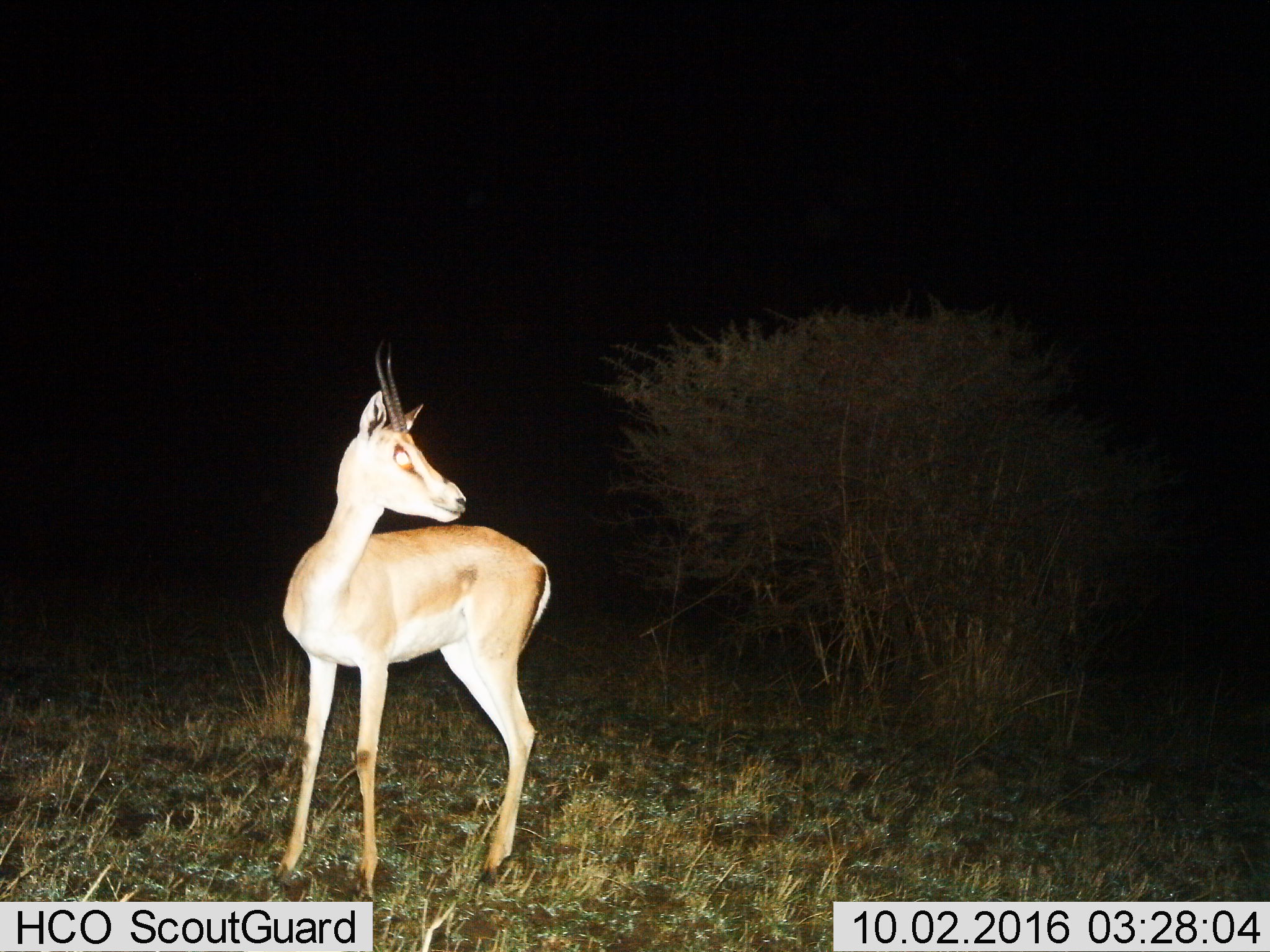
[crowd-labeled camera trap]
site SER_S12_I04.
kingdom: Animalia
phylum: Chordata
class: Mammalia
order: Artiodactyla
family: Bovidae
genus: Nanger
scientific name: Nanger granti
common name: grant's gazelle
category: gazellegrants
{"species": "gazellegrants (grant's gazelle) (Nanger granti)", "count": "1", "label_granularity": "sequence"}